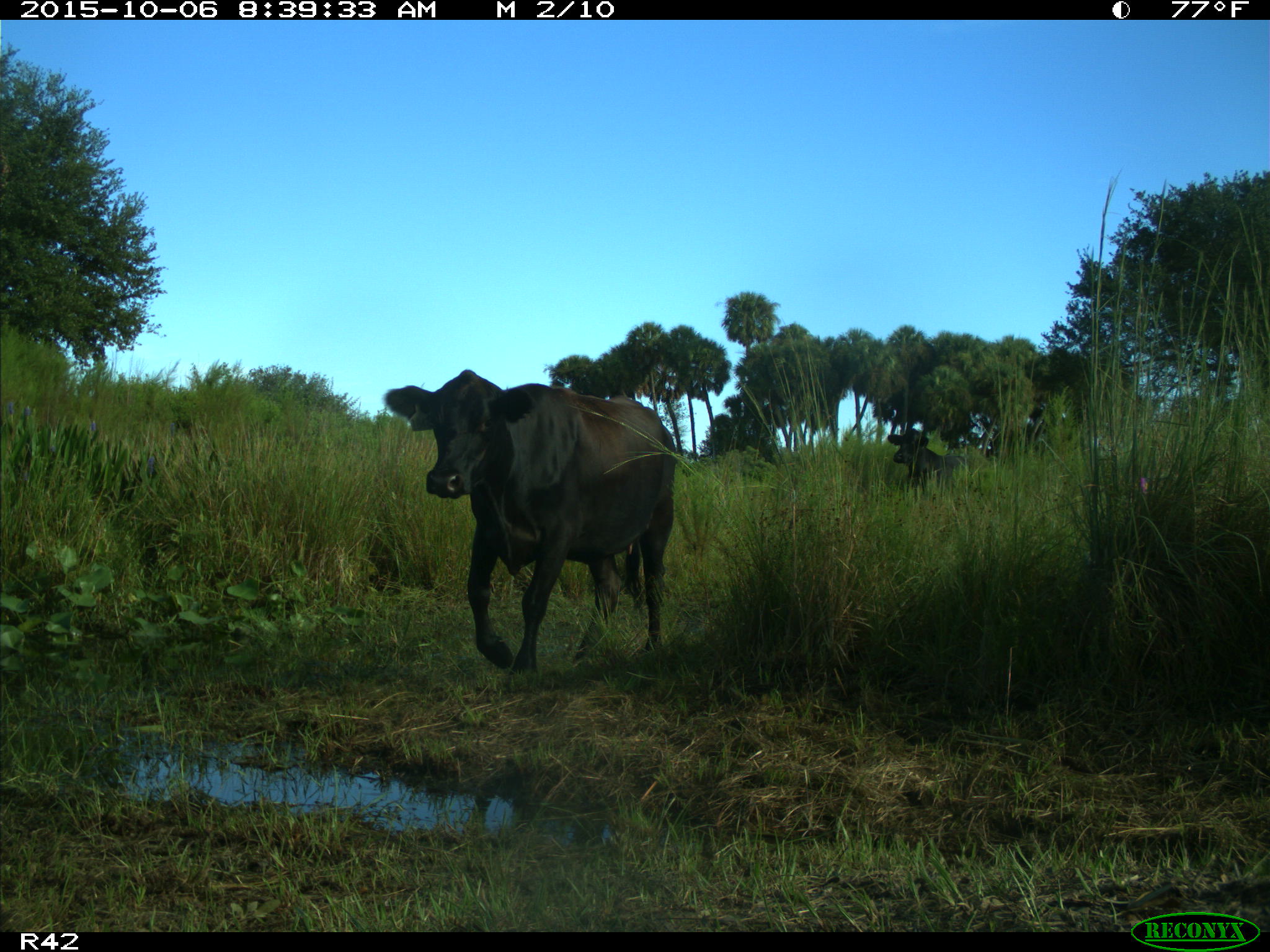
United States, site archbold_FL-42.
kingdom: Animalia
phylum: Chordata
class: Mammalia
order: Artiodactyla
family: Bovidae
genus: Bos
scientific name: Bos taurus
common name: domestic cow